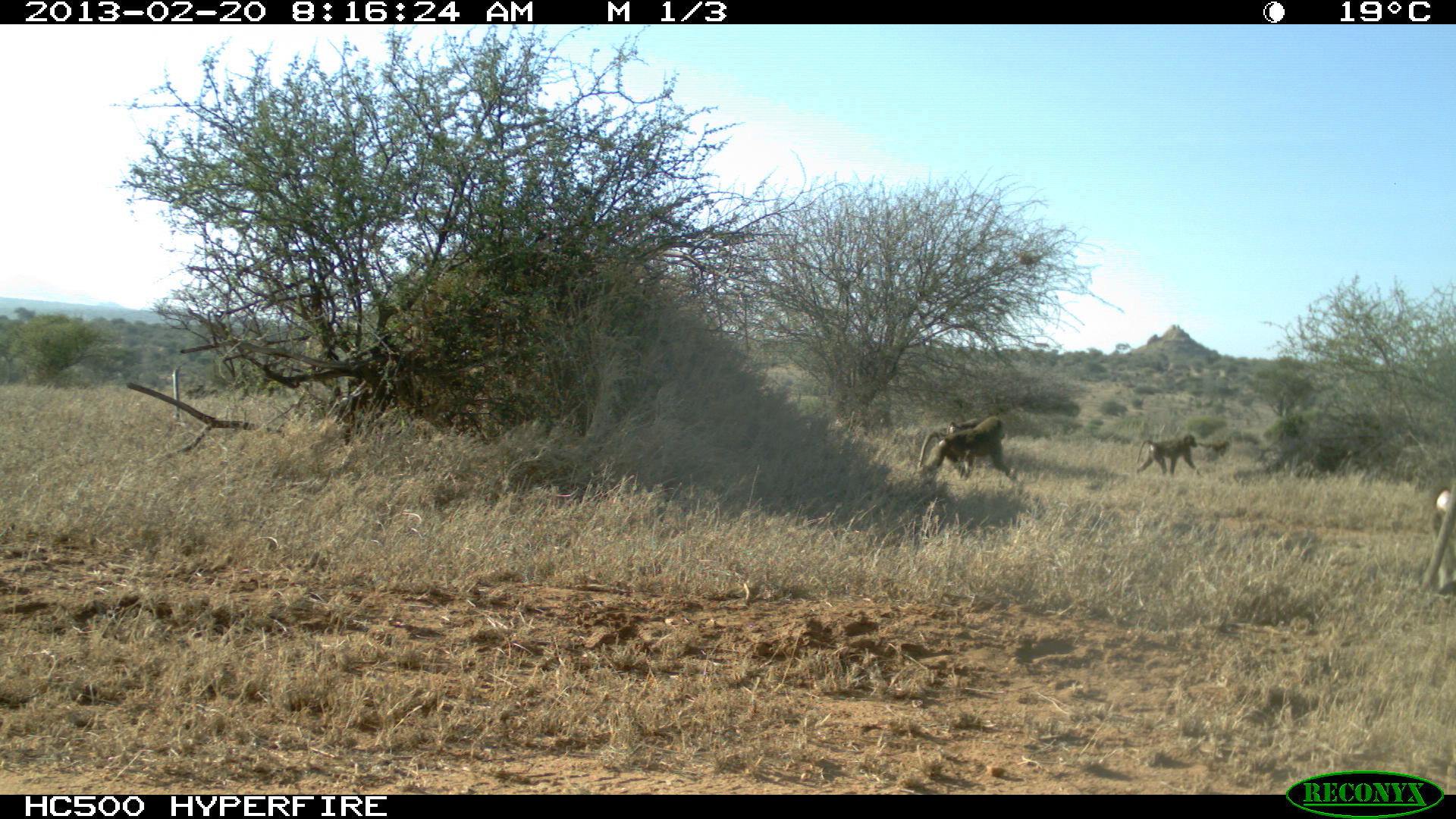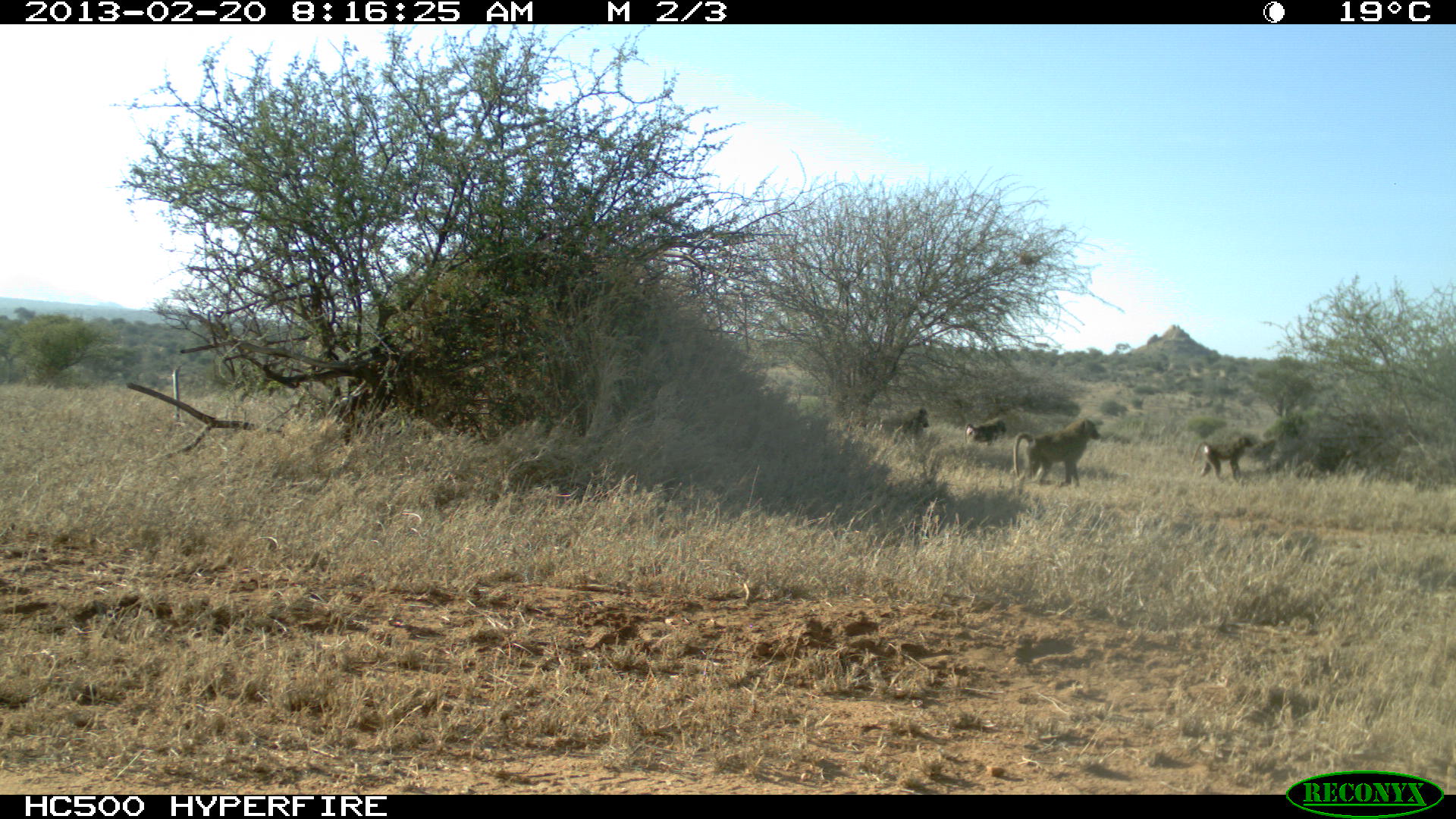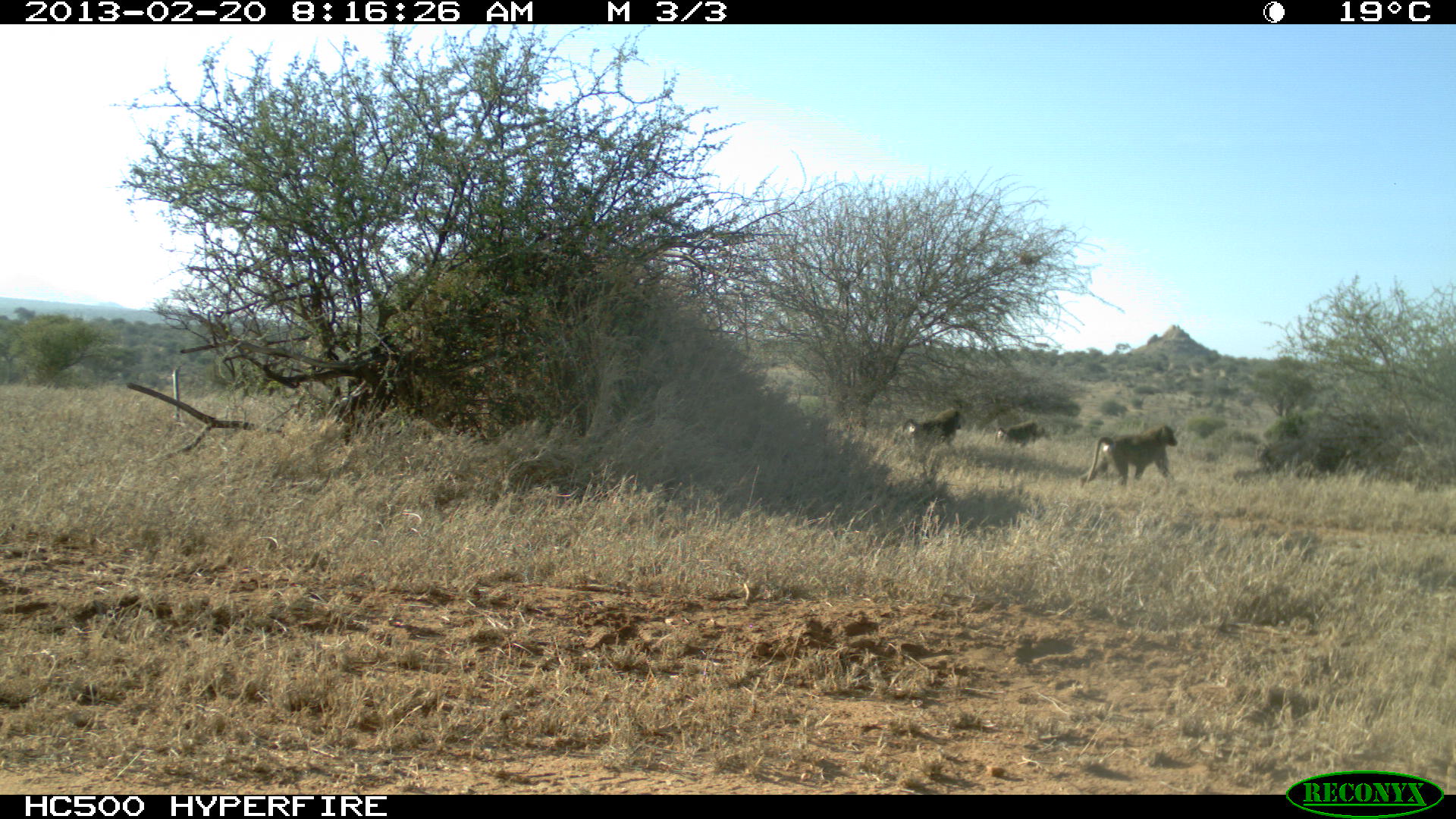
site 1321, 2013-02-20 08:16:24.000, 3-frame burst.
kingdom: Animalia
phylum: Chordata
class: Mammalia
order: Primates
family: Cercopithecidae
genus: Papio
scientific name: Papio anubis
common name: olive baboon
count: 4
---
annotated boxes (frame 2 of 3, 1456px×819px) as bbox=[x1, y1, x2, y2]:
papio anubis: bbox=[1013, 418, 1101, 488]; bbox=[1191, 436, 1253, 481]; bbox=[872, 407, 929, 436]; bbox=[965, 417, 1007, 447]